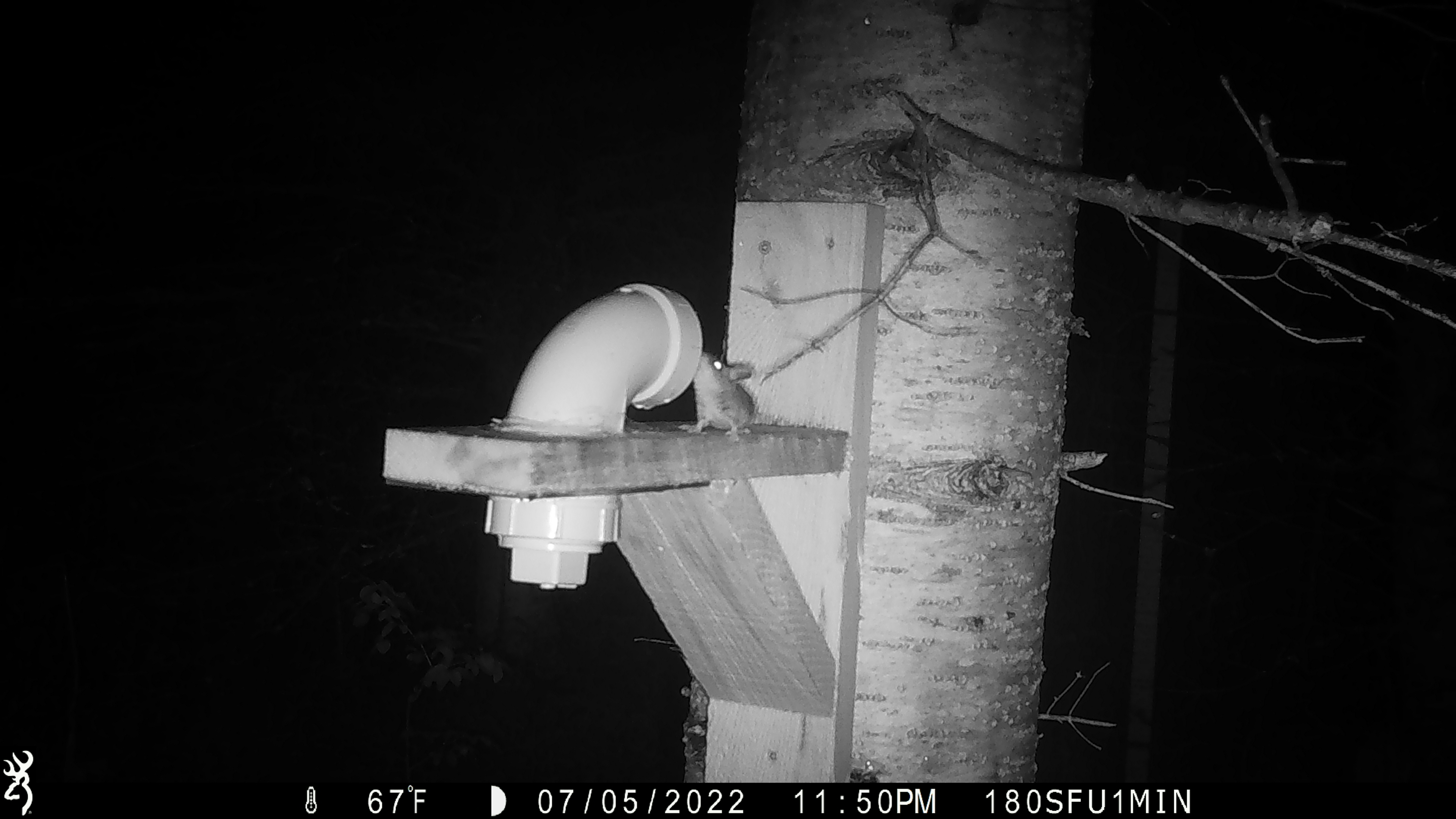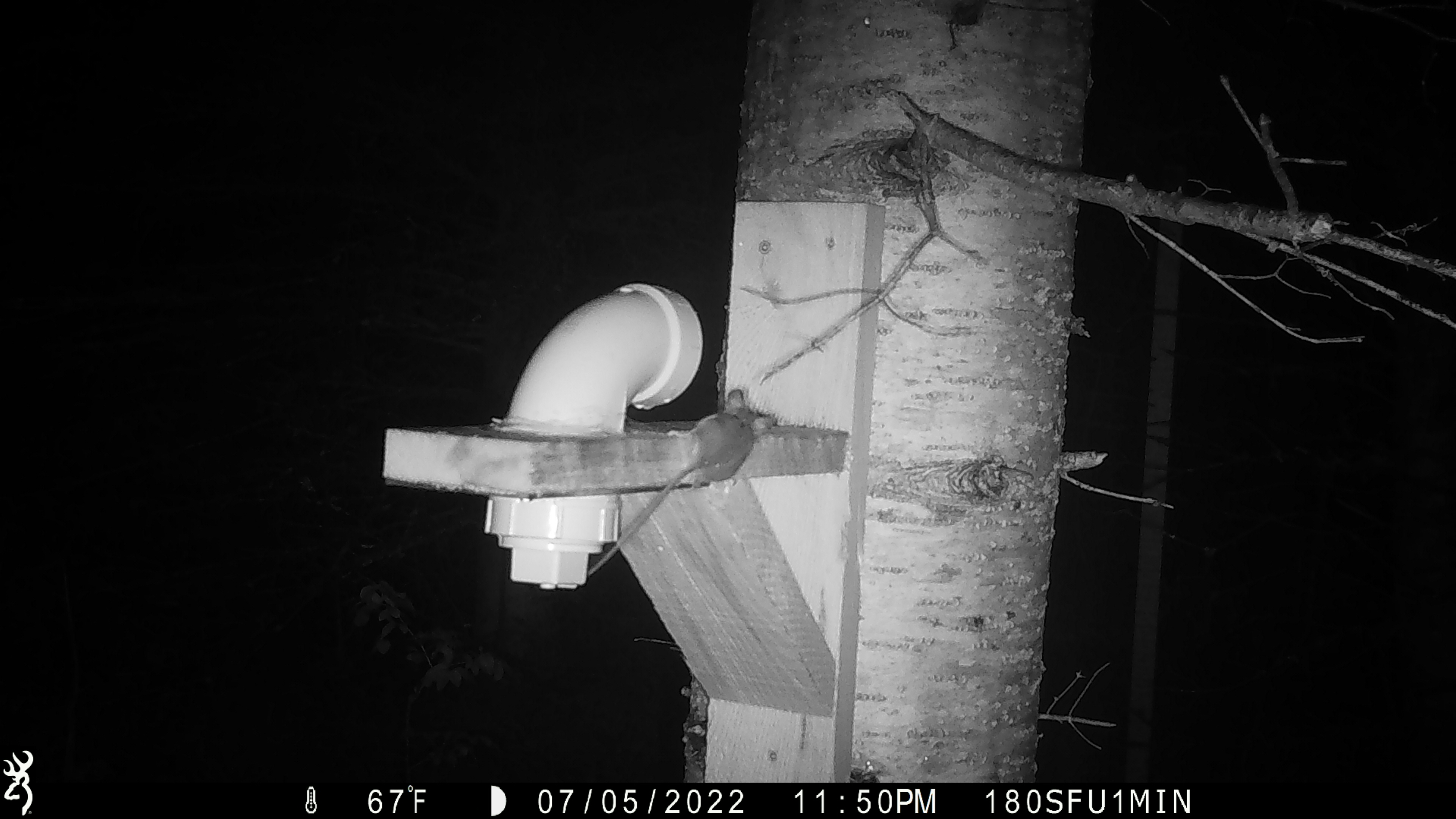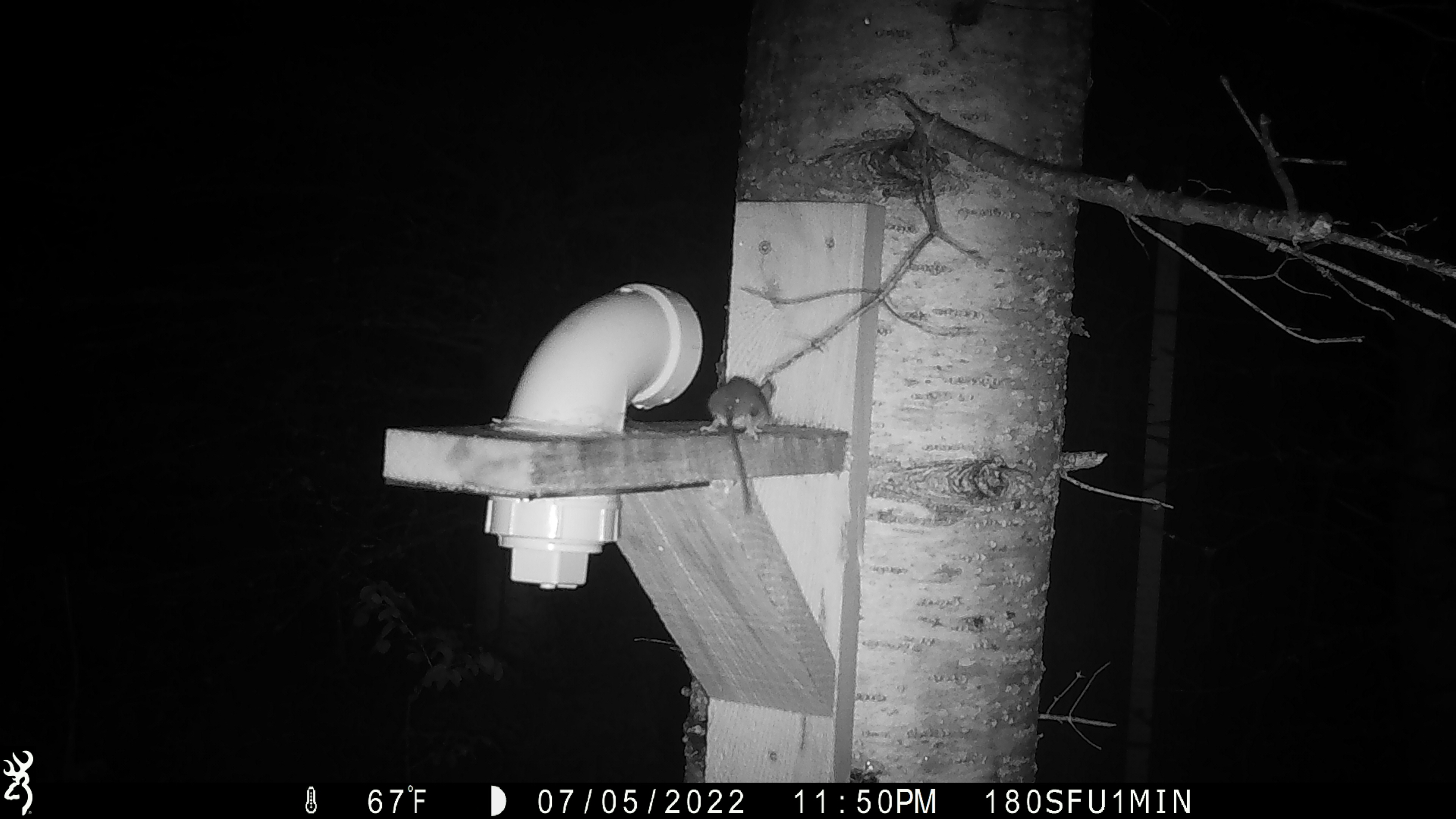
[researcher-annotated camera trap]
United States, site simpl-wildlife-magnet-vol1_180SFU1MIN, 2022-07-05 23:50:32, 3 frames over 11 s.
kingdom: Animalia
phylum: Chordata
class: Mammalia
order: Rodentia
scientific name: Rodentia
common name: mouse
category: mouse sp.